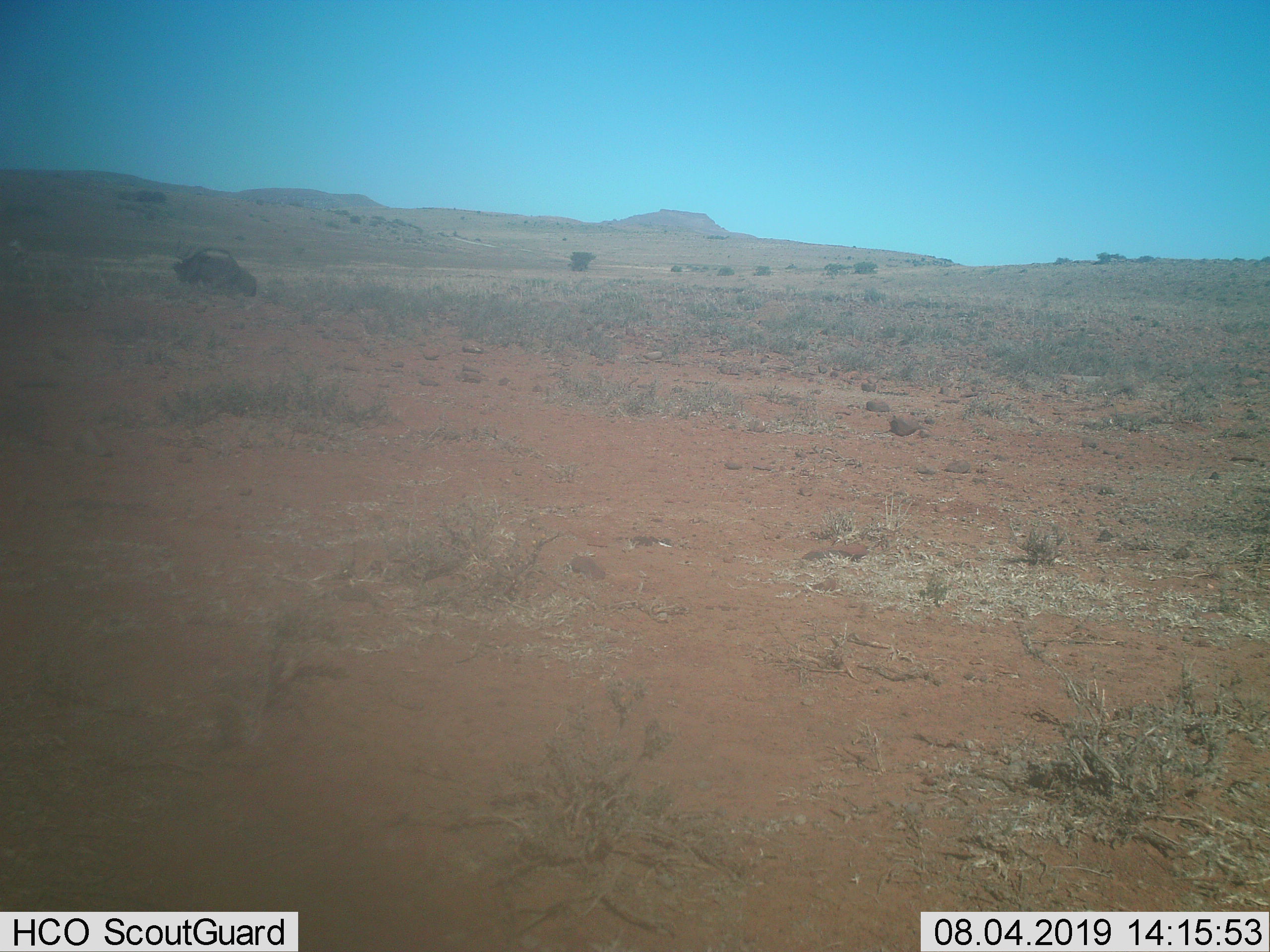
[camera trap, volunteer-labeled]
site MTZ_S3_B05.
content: unidentified animal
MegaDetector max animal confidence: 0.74